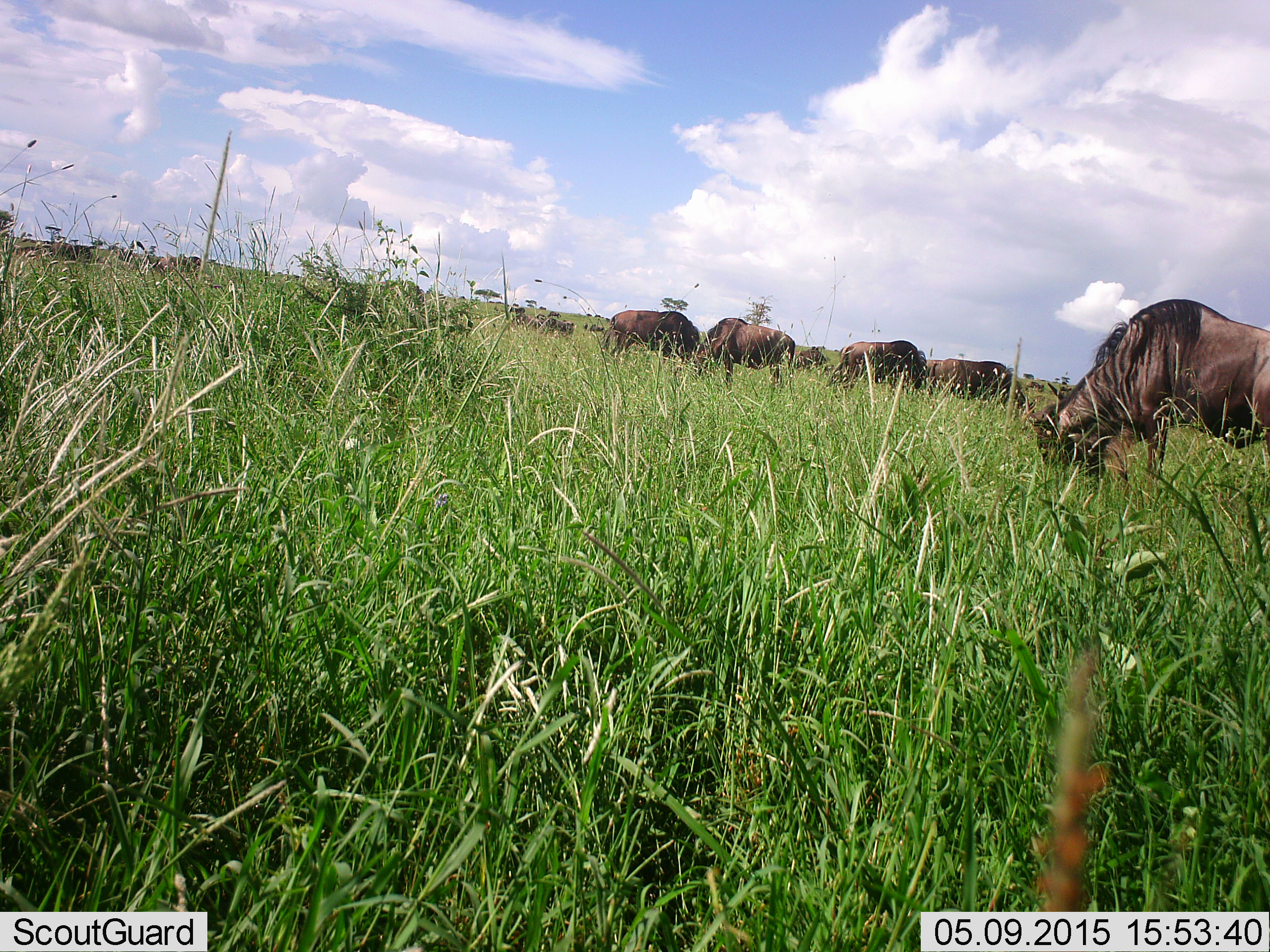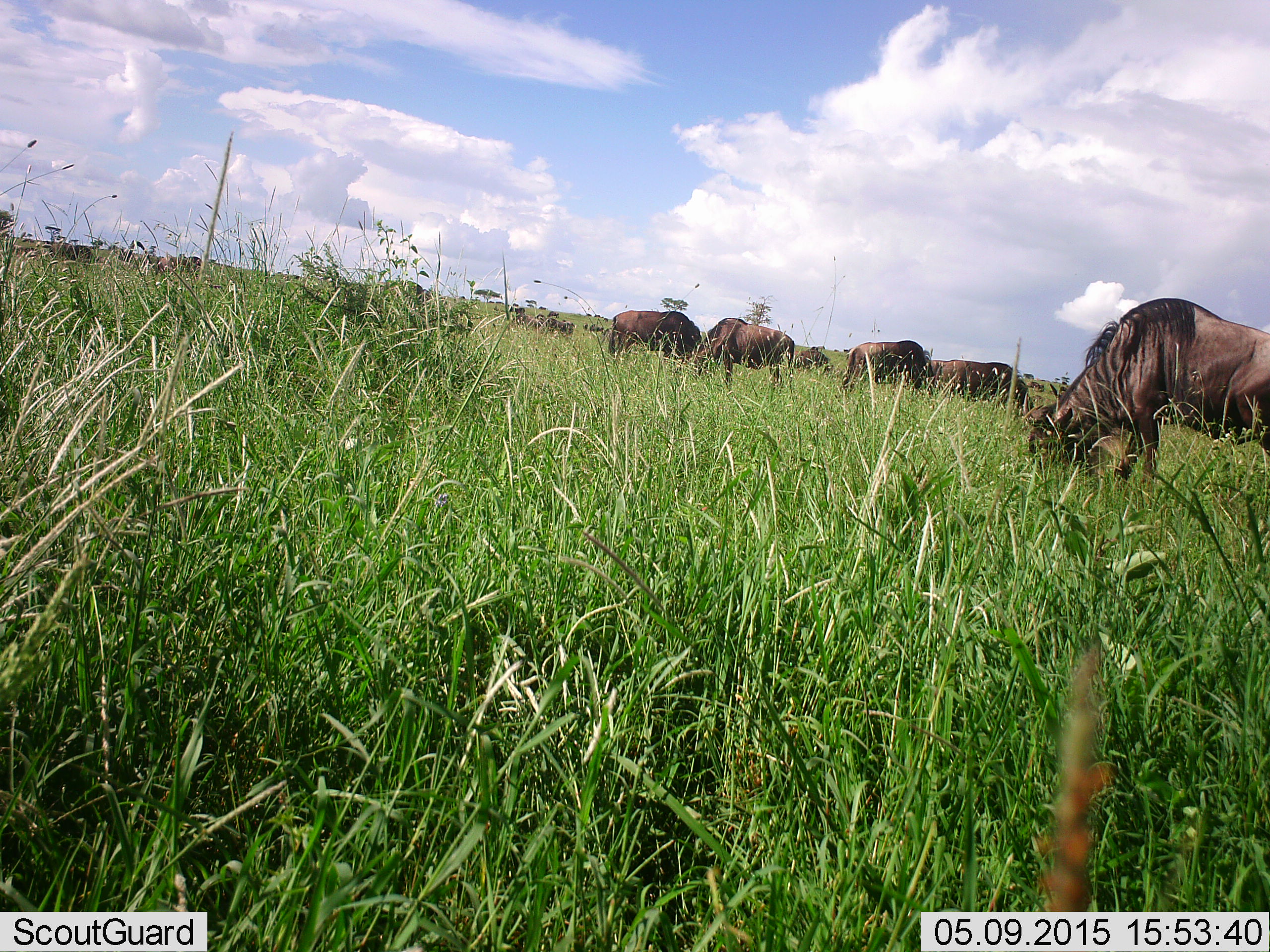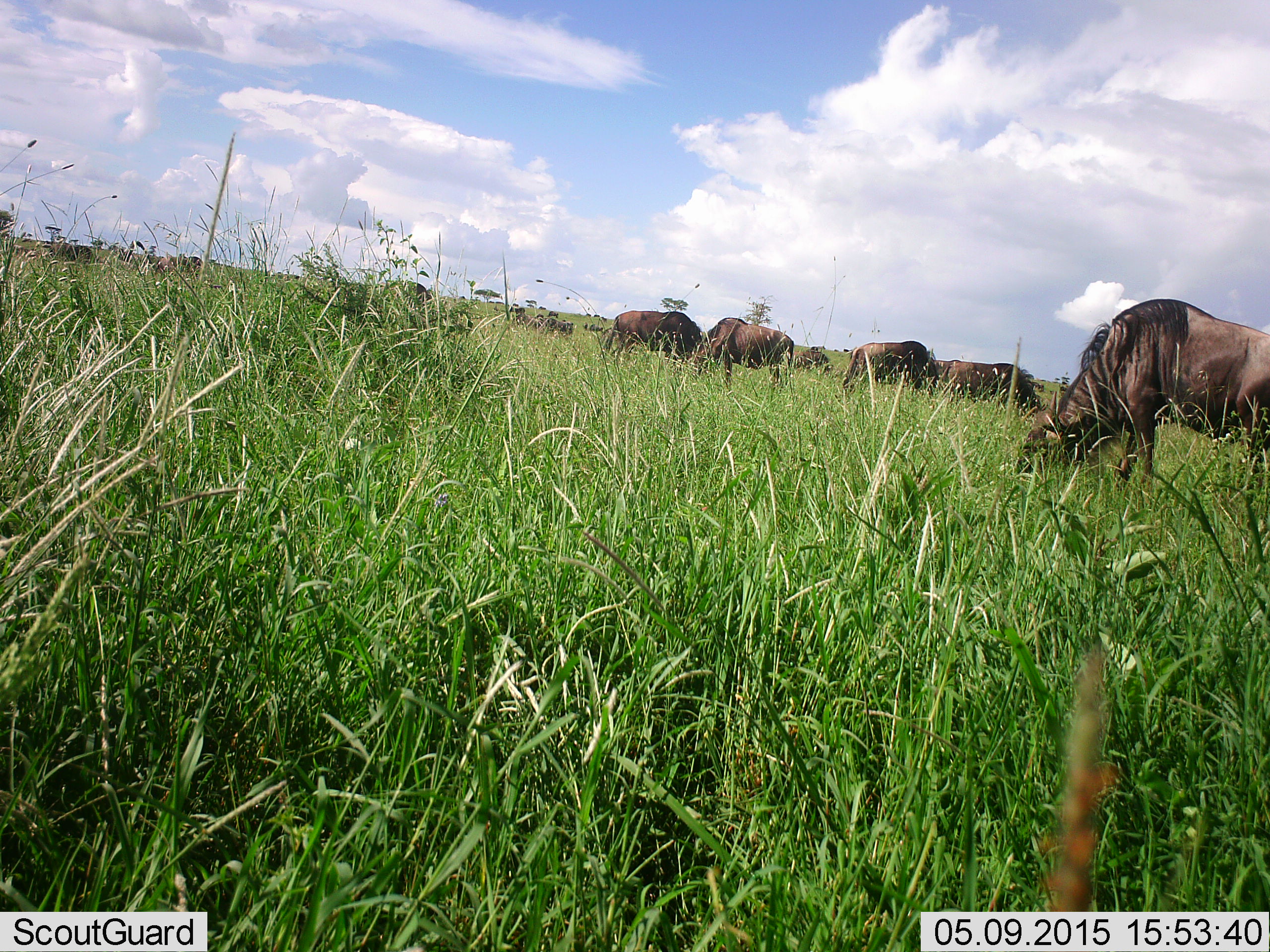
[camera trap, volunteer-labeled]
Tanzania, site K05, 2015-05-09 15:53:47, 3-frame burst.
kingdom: Animalia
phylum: Chordata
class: Mammalia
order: Artiodactyla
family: Bovidae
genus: Connochaetes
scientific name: Connochaetes taurinus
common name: blue wildebeest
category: wildebeest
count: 11-50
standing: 40%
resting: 0%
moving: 0%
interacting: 0%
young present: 0%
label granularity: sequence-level